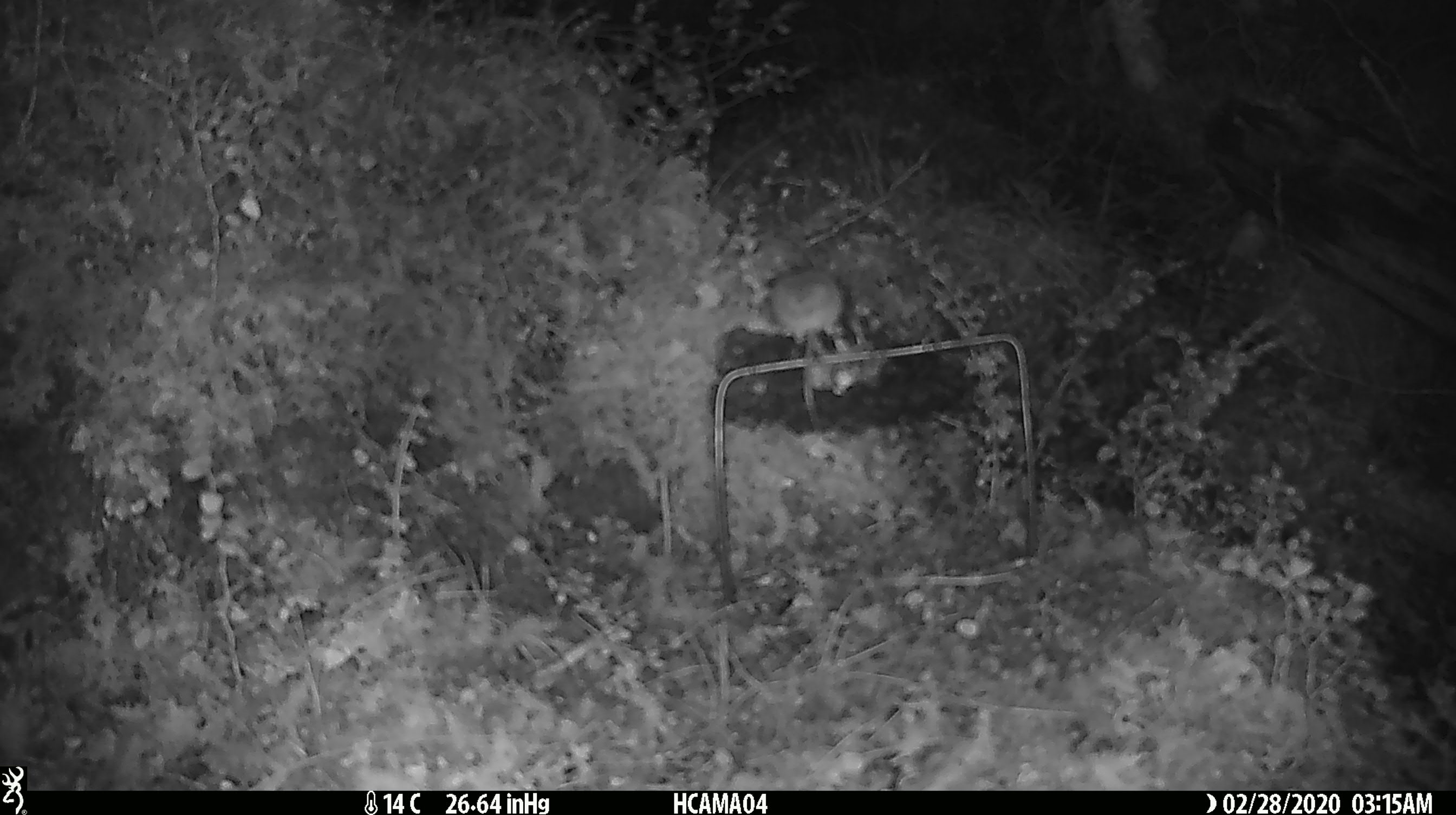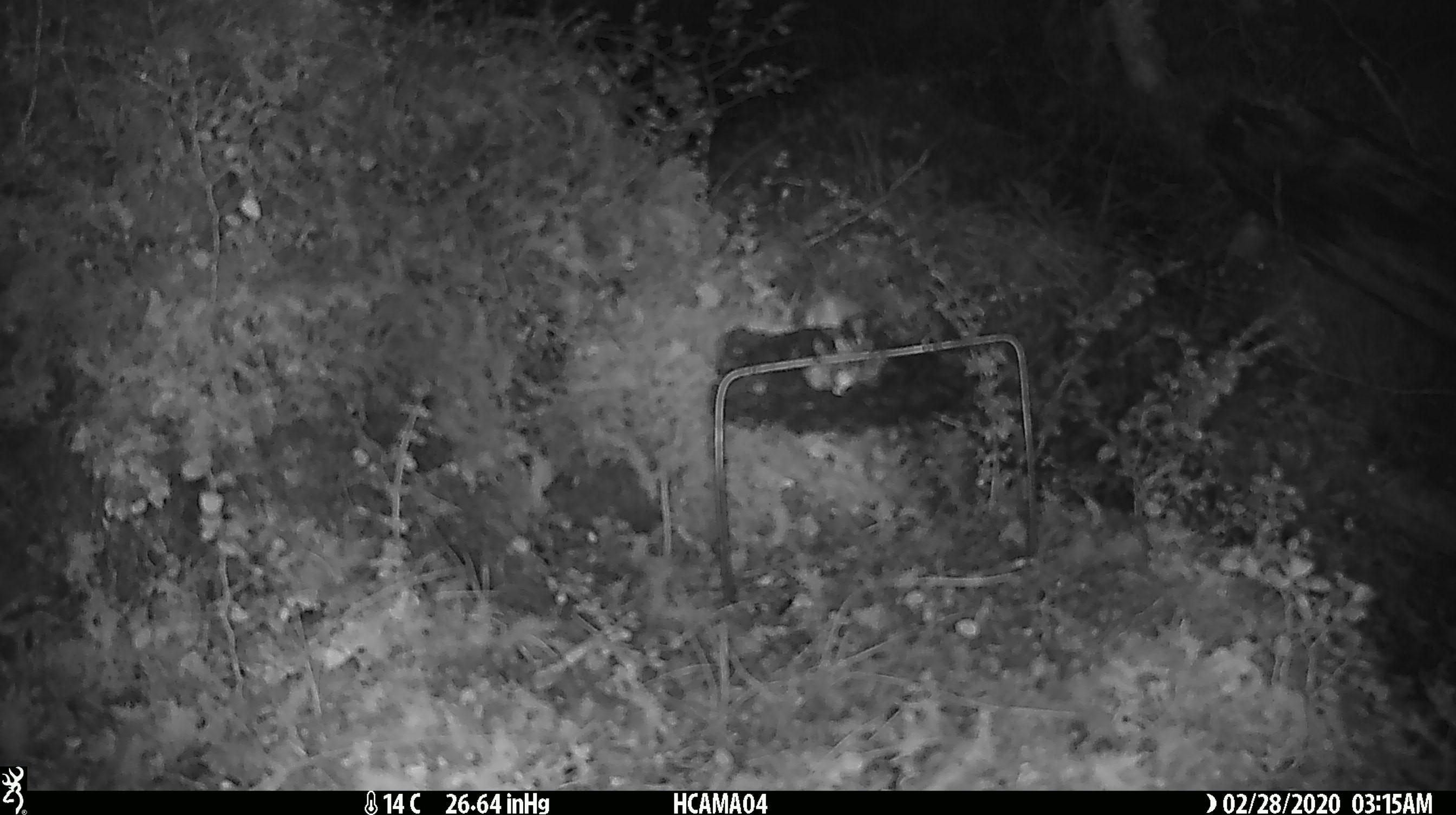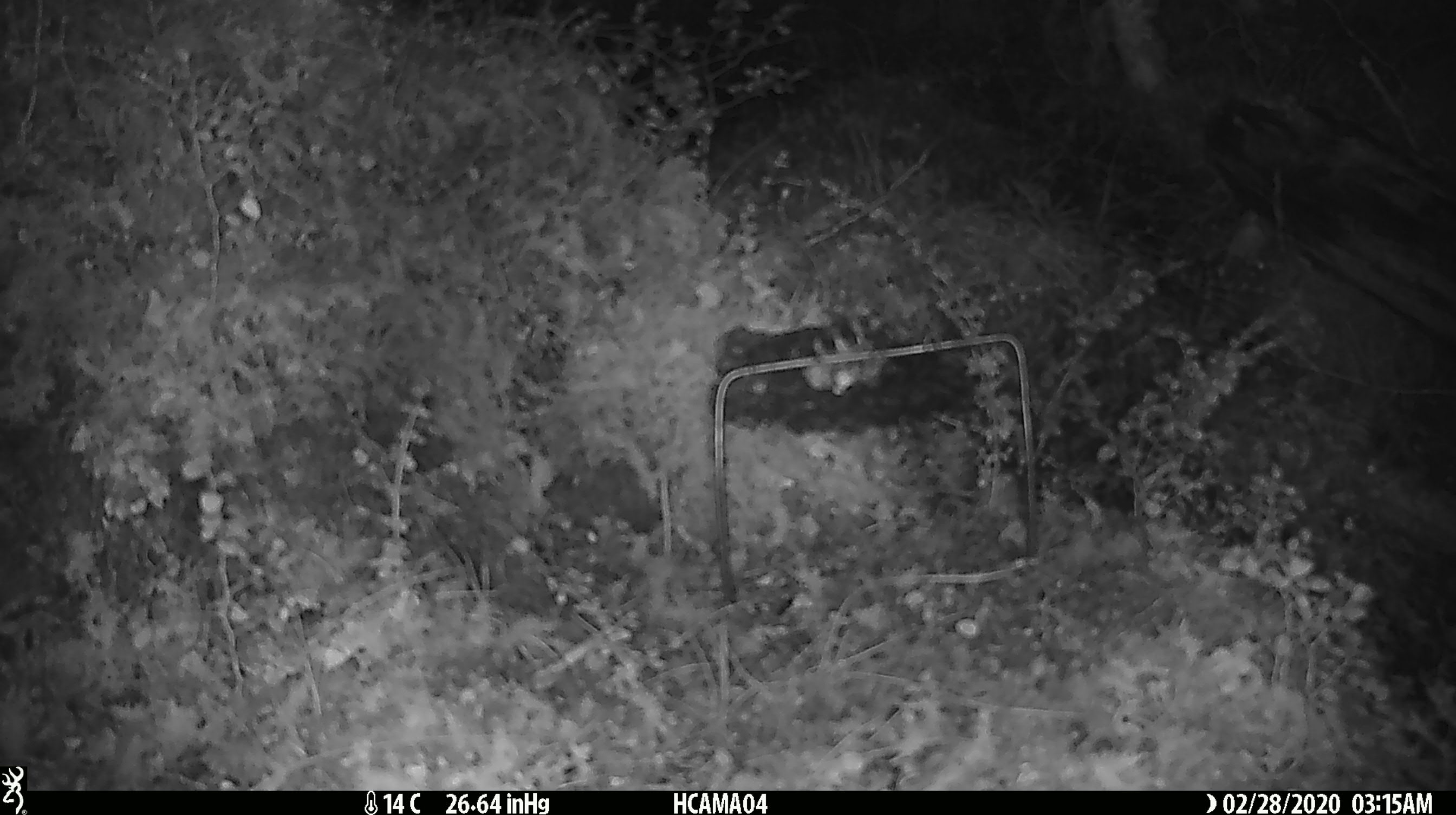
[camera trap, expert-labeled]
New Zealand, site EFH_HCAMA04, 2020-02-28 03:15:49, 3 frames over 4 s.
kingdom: Animalia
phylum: Chordata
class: Mammalia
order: Rodentia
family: Muridae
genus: Mus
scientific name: Mus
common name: mouse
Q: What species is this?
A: Mouse (Mus).